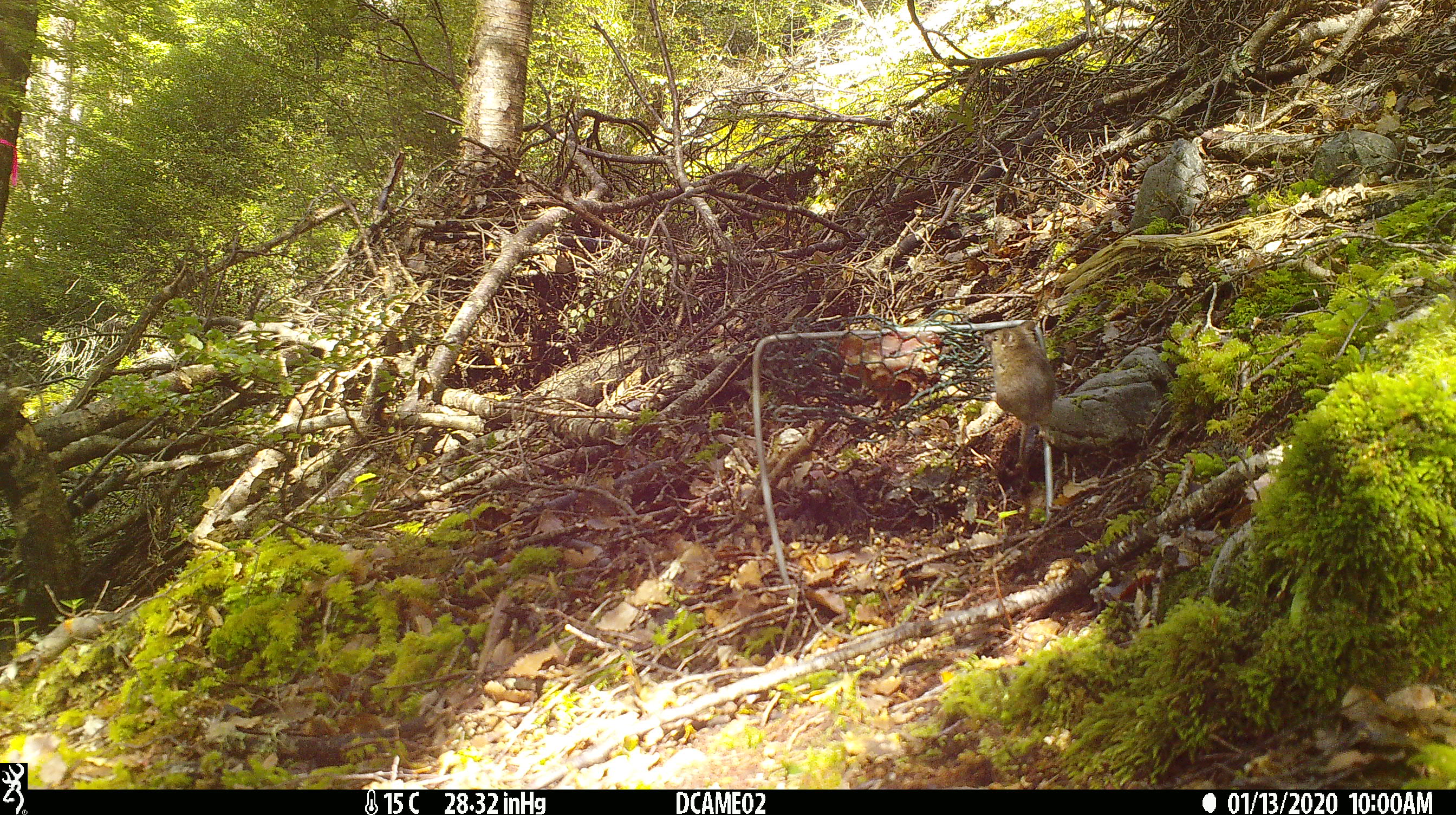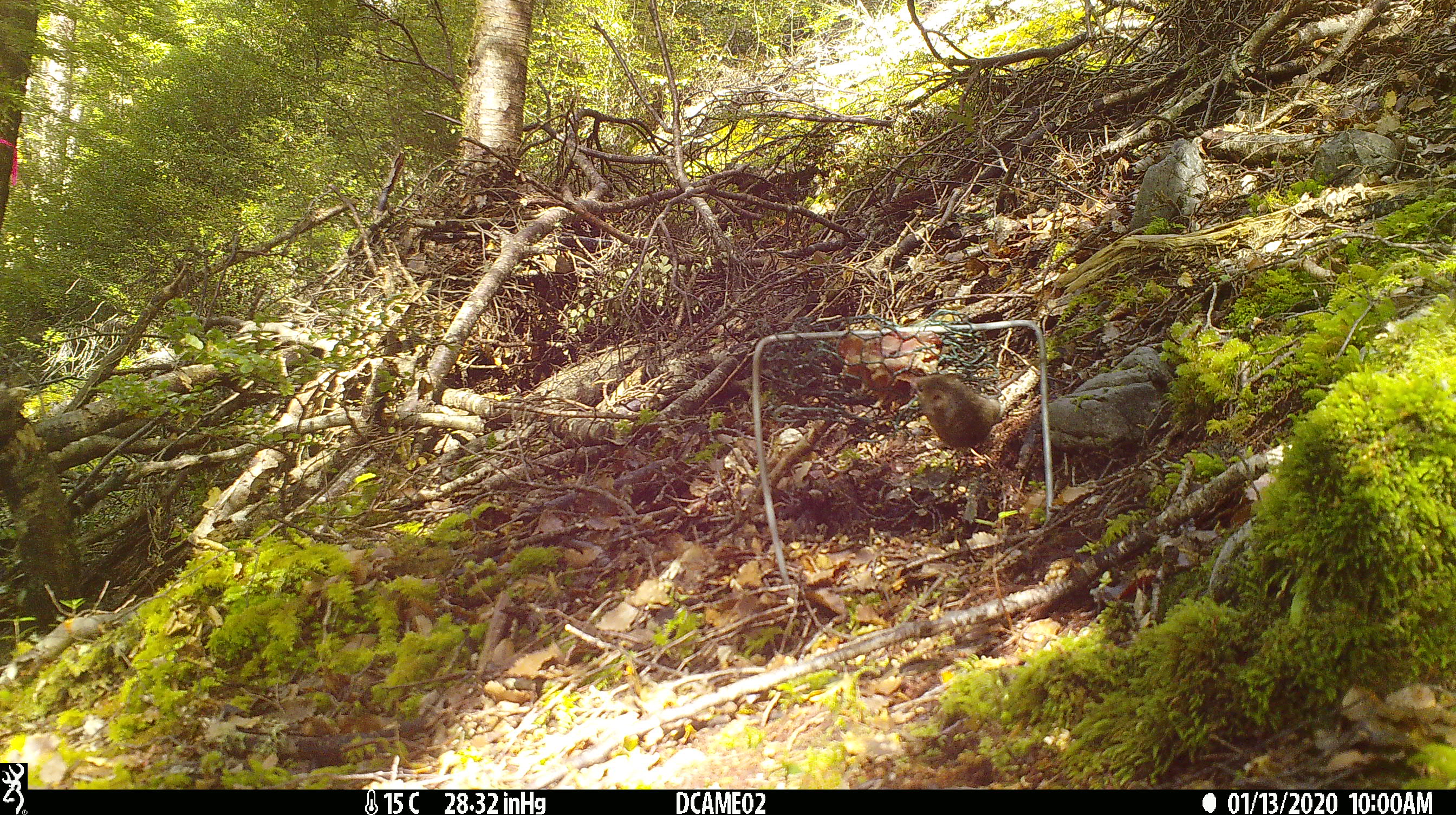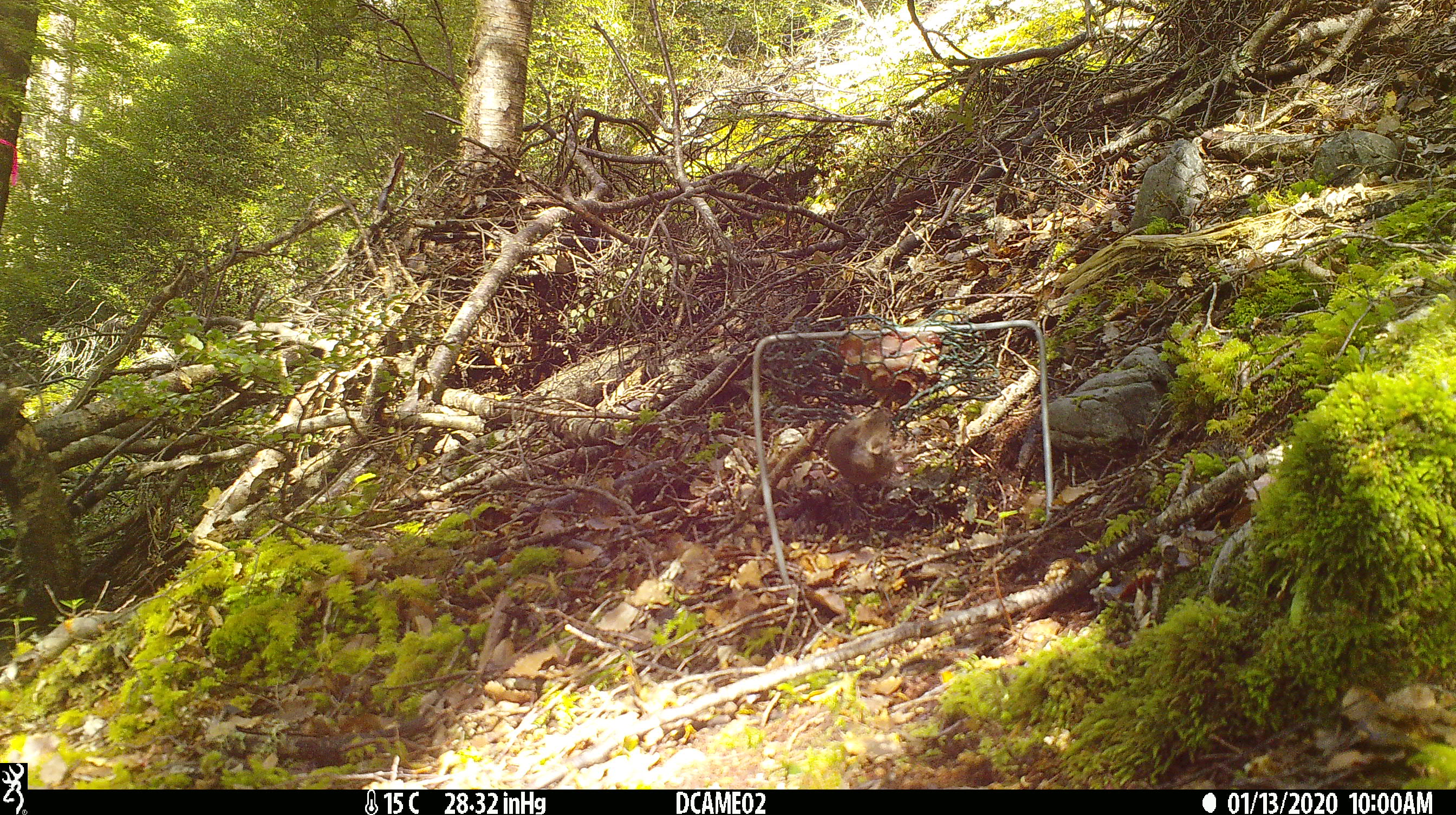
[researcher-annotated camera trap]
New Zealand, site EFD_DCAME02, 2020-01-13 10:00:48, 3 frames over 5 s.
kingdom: Animalia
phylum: Chordata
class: Mammalia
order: Rodentia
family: Muridae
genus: Mus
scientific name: Mus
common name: mouse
Mouse (Mus).